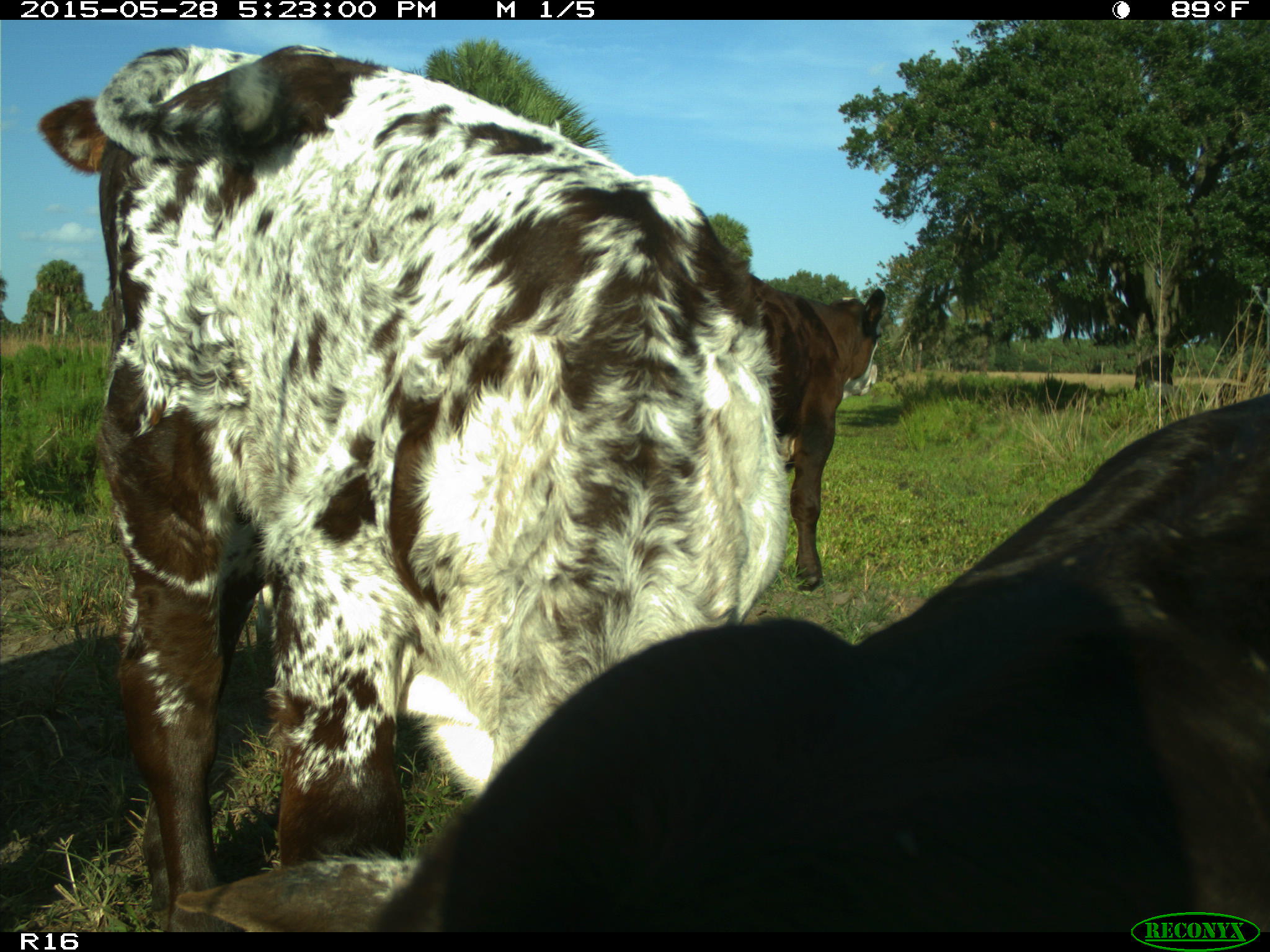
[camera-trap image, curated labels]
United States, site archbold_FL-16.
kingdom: Animalia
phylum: Chordata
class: Mammalia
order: Artiodactyla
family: Bovidae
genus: Bos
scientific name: Bos taurus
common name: domestic cow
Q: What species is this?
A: Bos taurus (domestic cow).